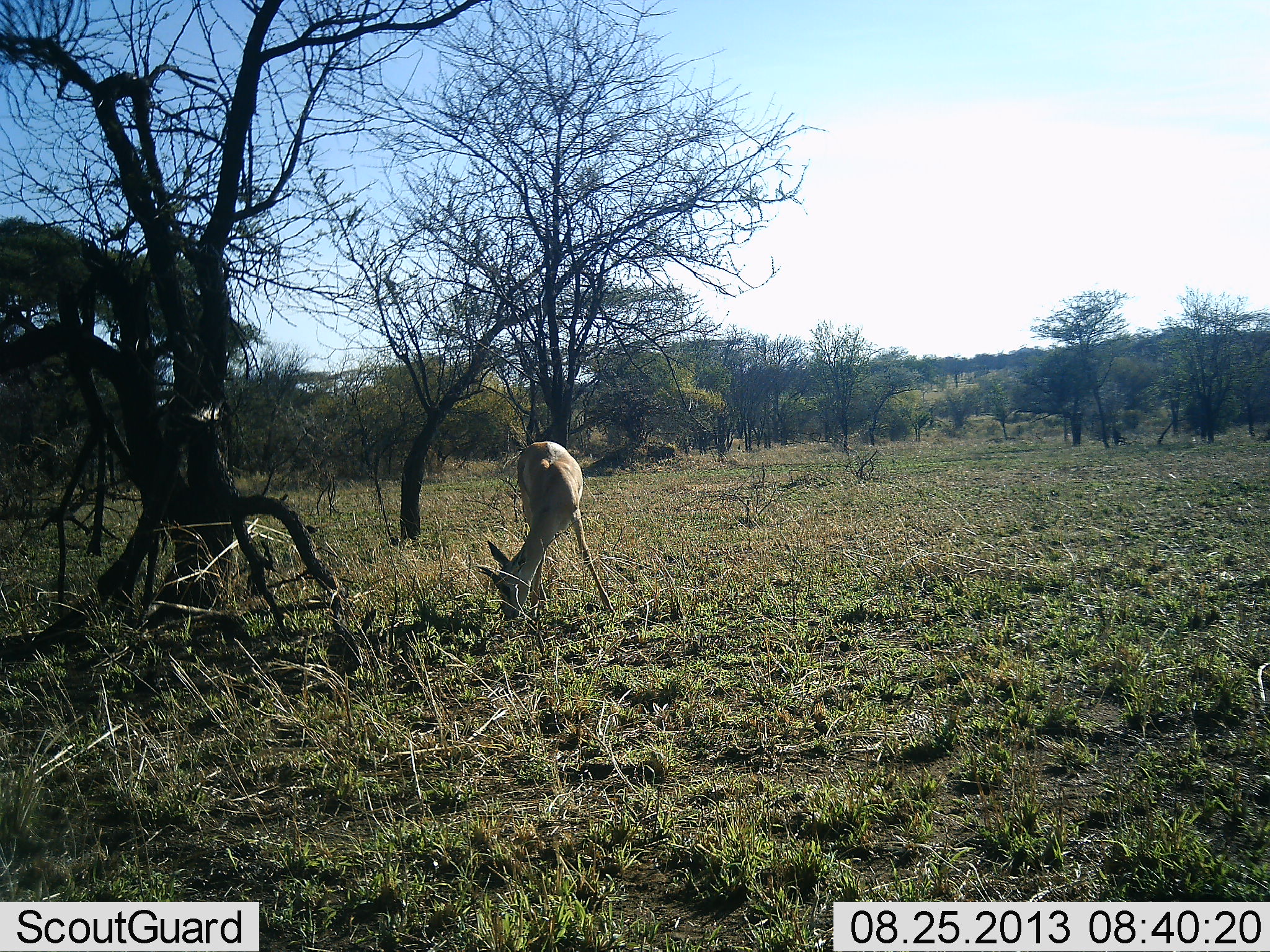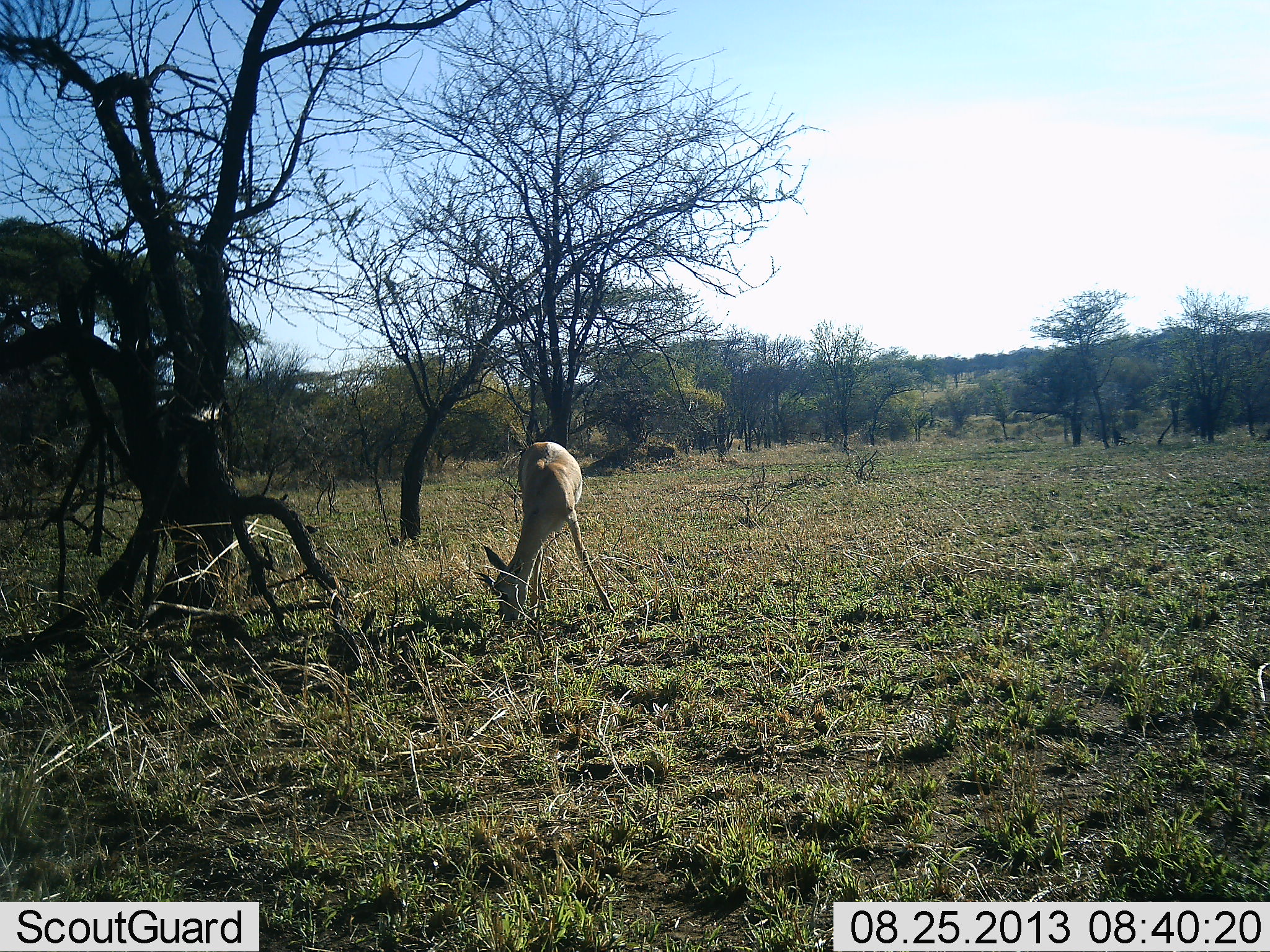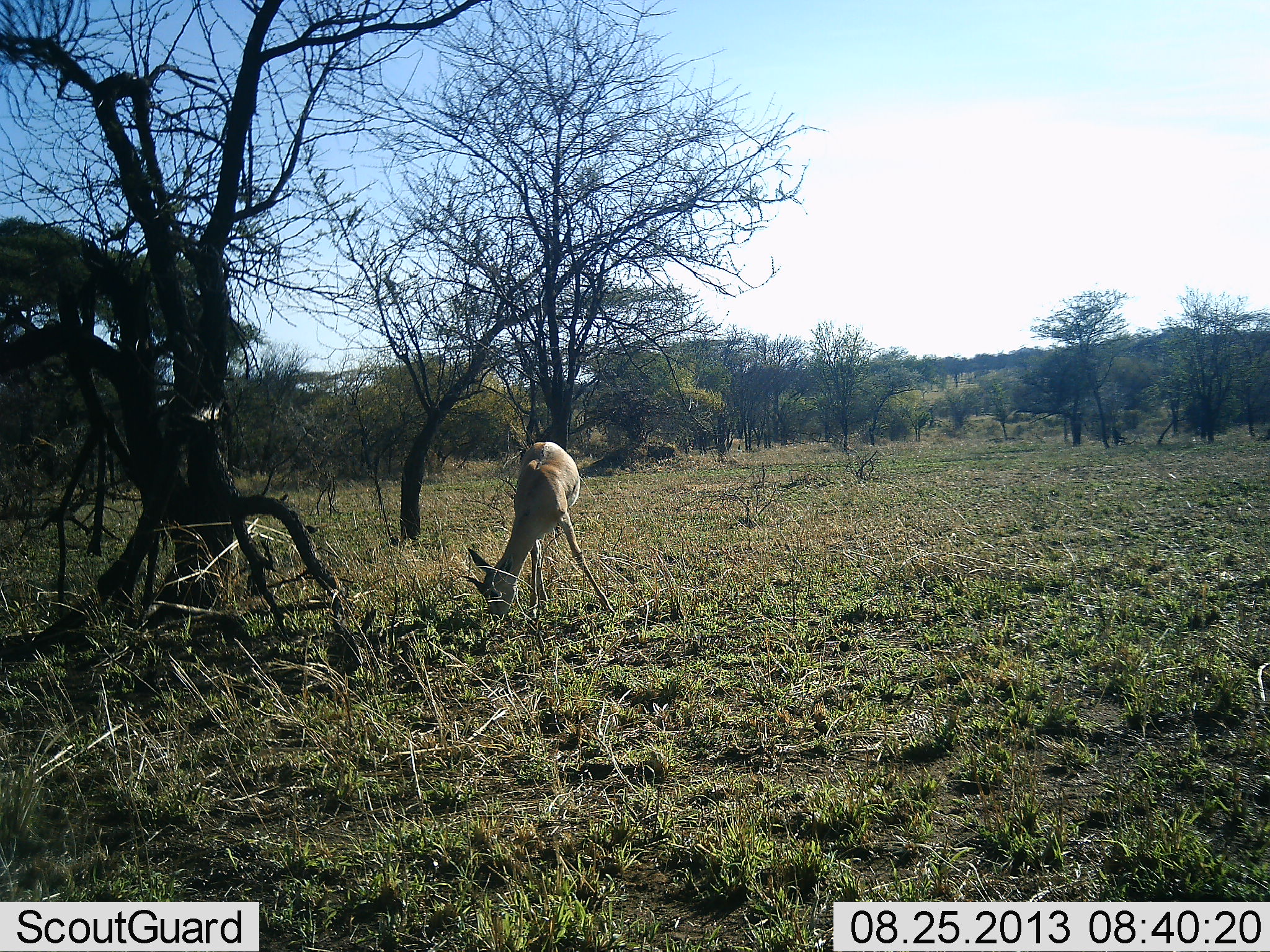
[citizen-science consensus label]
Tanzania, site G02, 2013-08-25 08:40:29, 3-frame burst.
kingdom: Animalia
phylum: Chordata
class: Mammalia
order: Artiodactyla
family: Bovidae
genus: Nanger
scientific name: Nanger granti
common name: grant's gazelle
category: gazellegrants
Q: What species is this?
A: Gazellegrants (grant's gazelle) (Nanger granti).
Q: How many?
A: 1.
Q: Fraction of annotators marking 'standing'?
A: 21%.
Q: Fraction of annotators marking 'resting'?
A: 0%.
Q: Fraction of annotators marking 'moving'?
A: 0%.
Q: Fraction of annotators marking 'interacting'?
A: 0%.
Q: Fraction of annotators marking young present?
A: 0%.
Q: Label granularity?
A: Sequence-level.